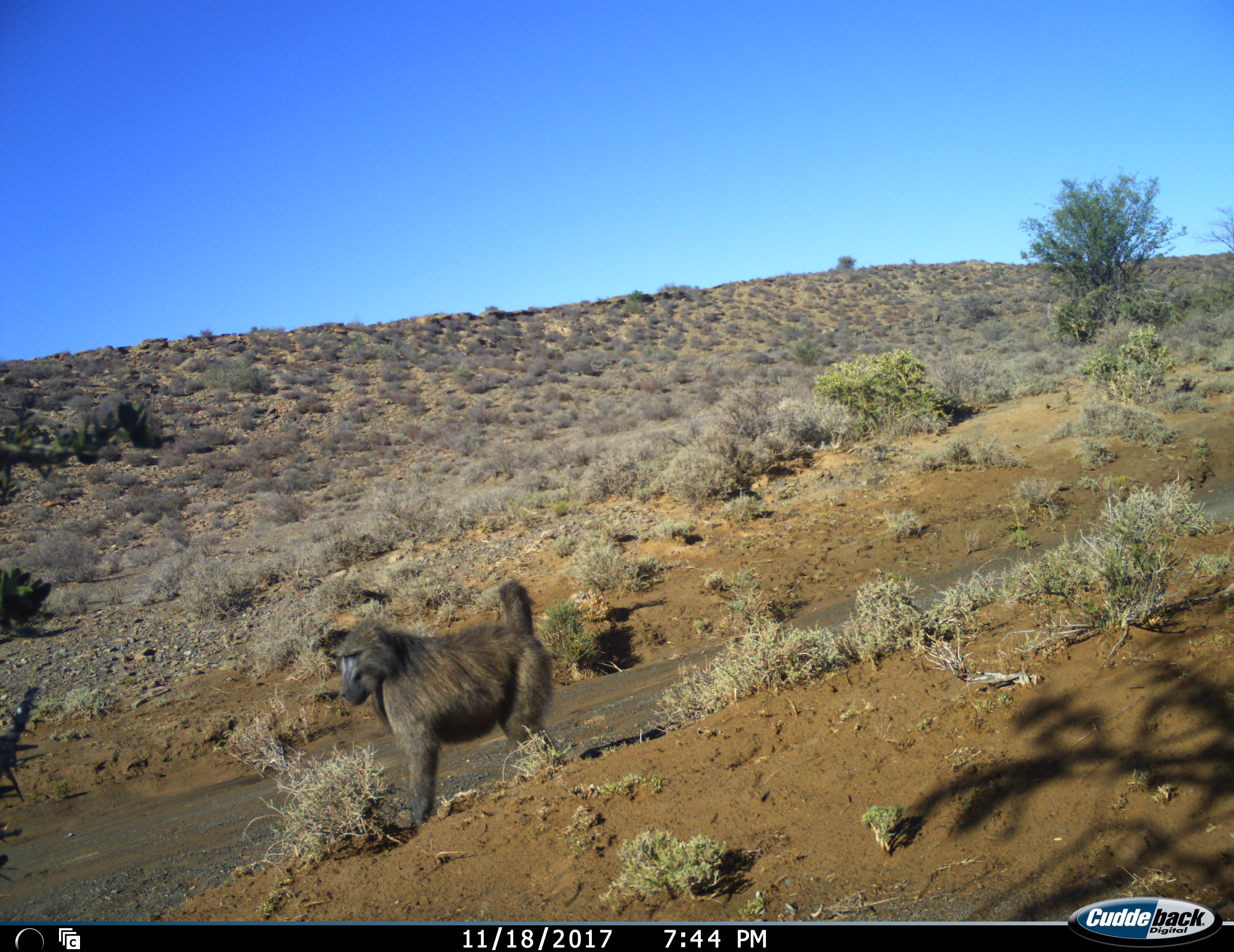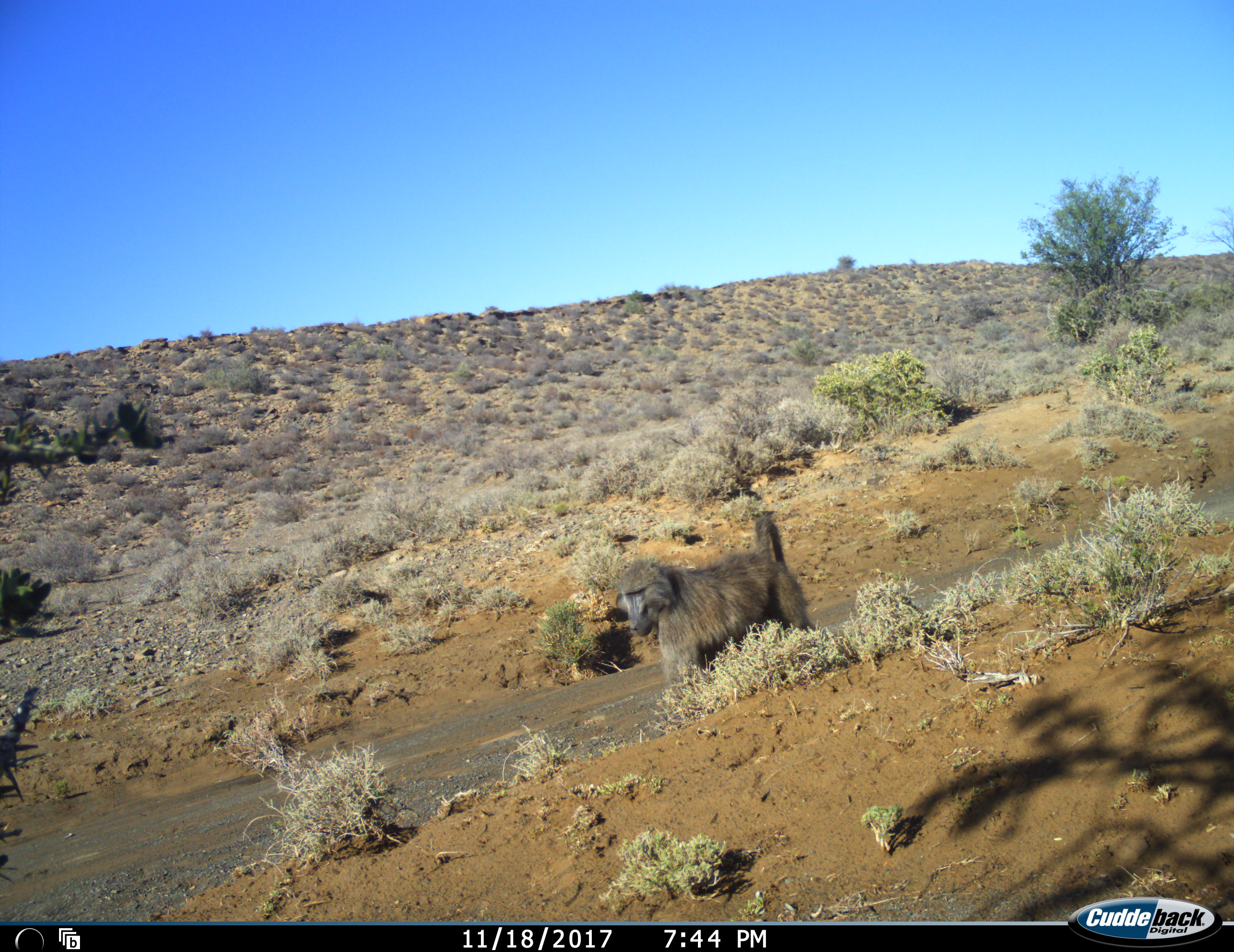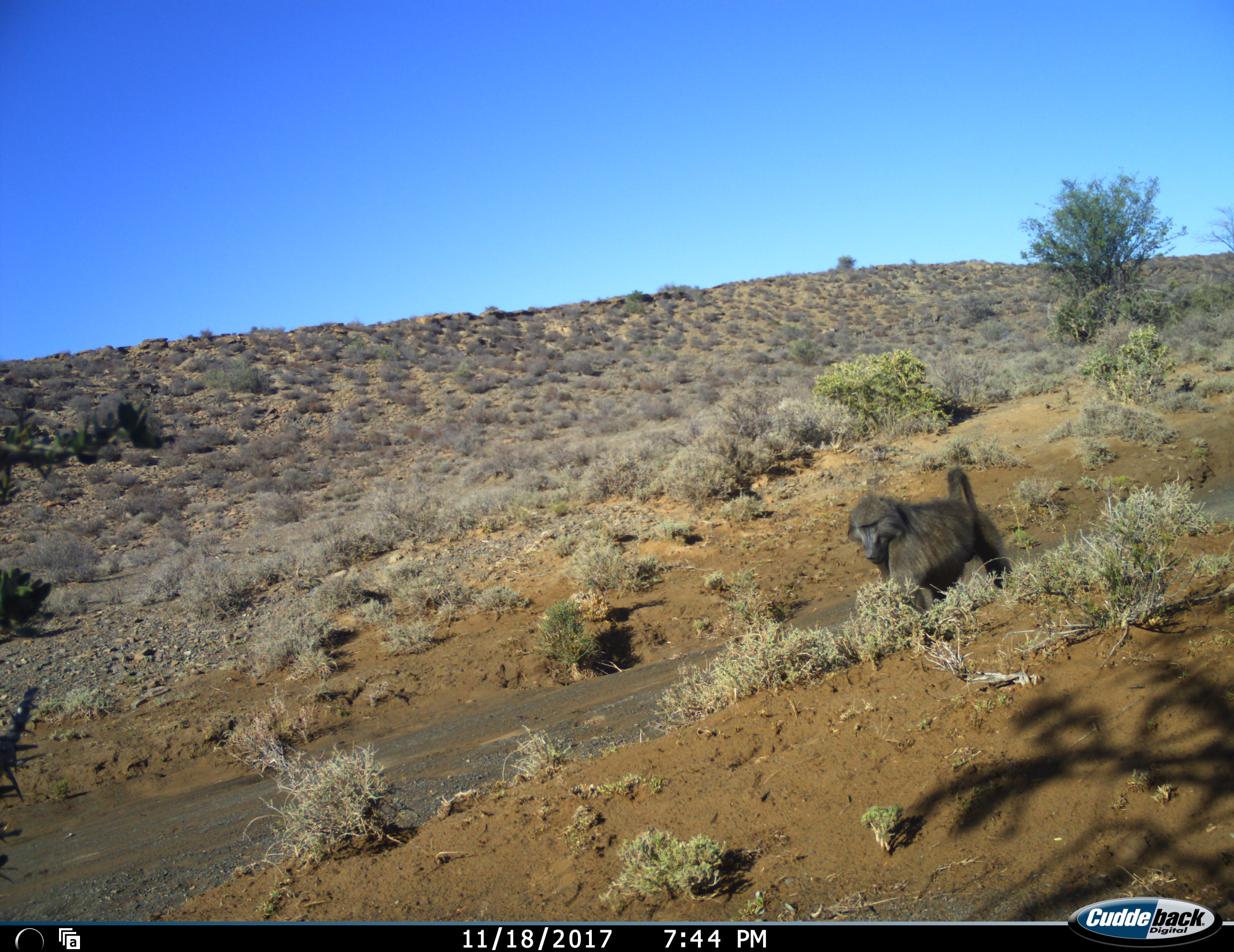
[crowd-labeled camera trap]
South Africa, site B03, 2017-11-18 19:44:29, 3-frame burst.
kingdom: Animalia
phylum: Chordata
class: Mammalia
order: Primates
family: Cercopithecidae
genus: Papio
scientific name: Papio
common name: baboon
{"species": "baboon (Papio)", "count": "1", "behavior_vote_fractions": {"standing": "20%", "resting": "0%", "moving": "80%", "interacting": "0%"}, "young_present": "0%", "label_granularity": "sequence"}